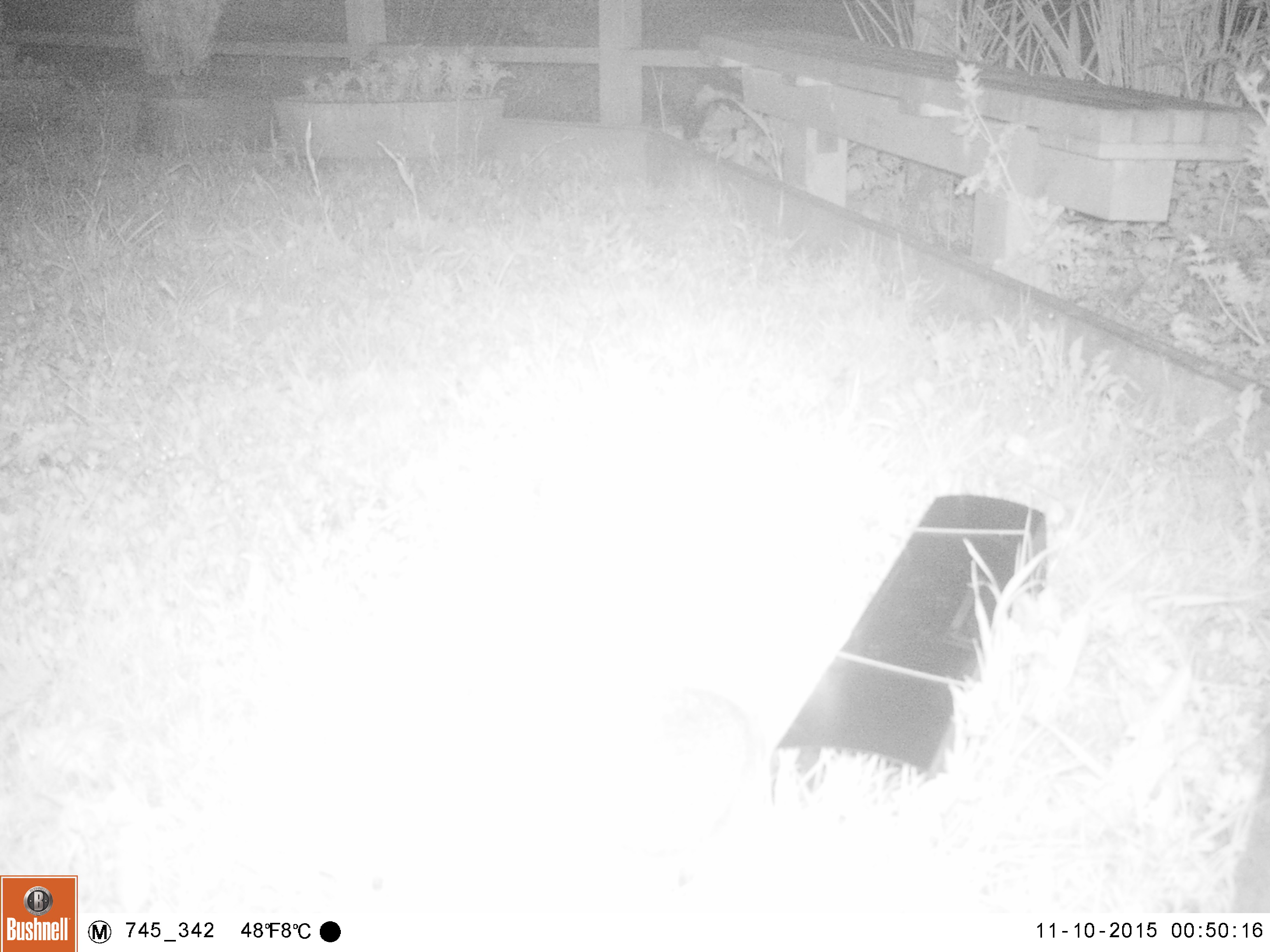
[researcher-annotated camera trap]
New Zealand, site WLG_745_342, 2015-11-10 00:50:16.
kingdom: Animalia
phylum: Chordata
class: Mammalia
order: Eulipotyphla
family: Erinaceidae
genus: Erinaceus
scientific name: Erinaceus europaeus europaeus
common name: european hedgehog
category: hedgehog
Hedgehog (european hedgehog) (Erinaceus europaeus europaeus).